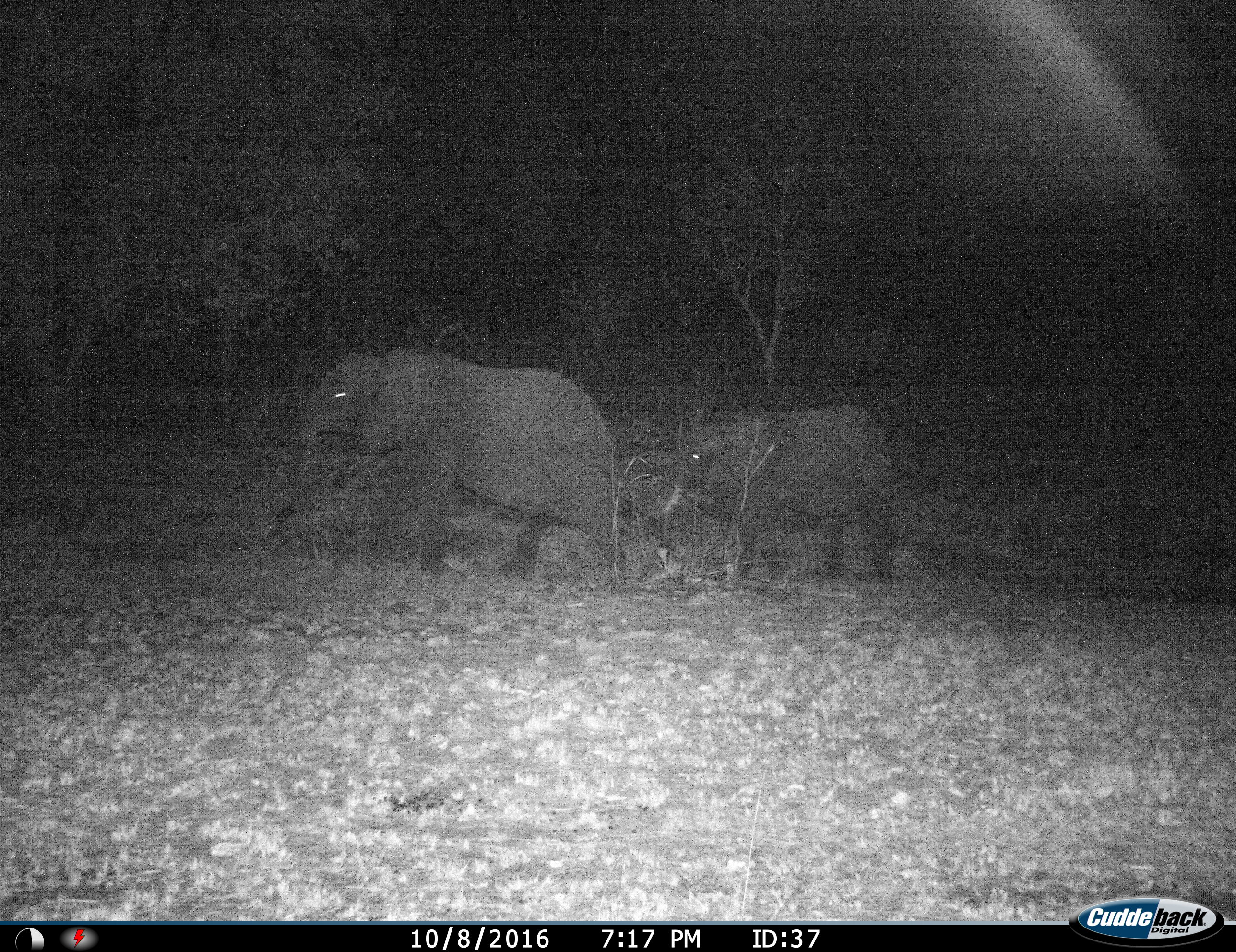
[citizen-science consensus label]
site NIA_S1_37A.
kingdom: Animalia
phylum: Chordata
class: Mammalia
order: Proboscidea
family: Elephantidae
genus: Loxodonta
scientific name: Loxodonta africana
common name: african bush elephant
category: elephant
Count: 2.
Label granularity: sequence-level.